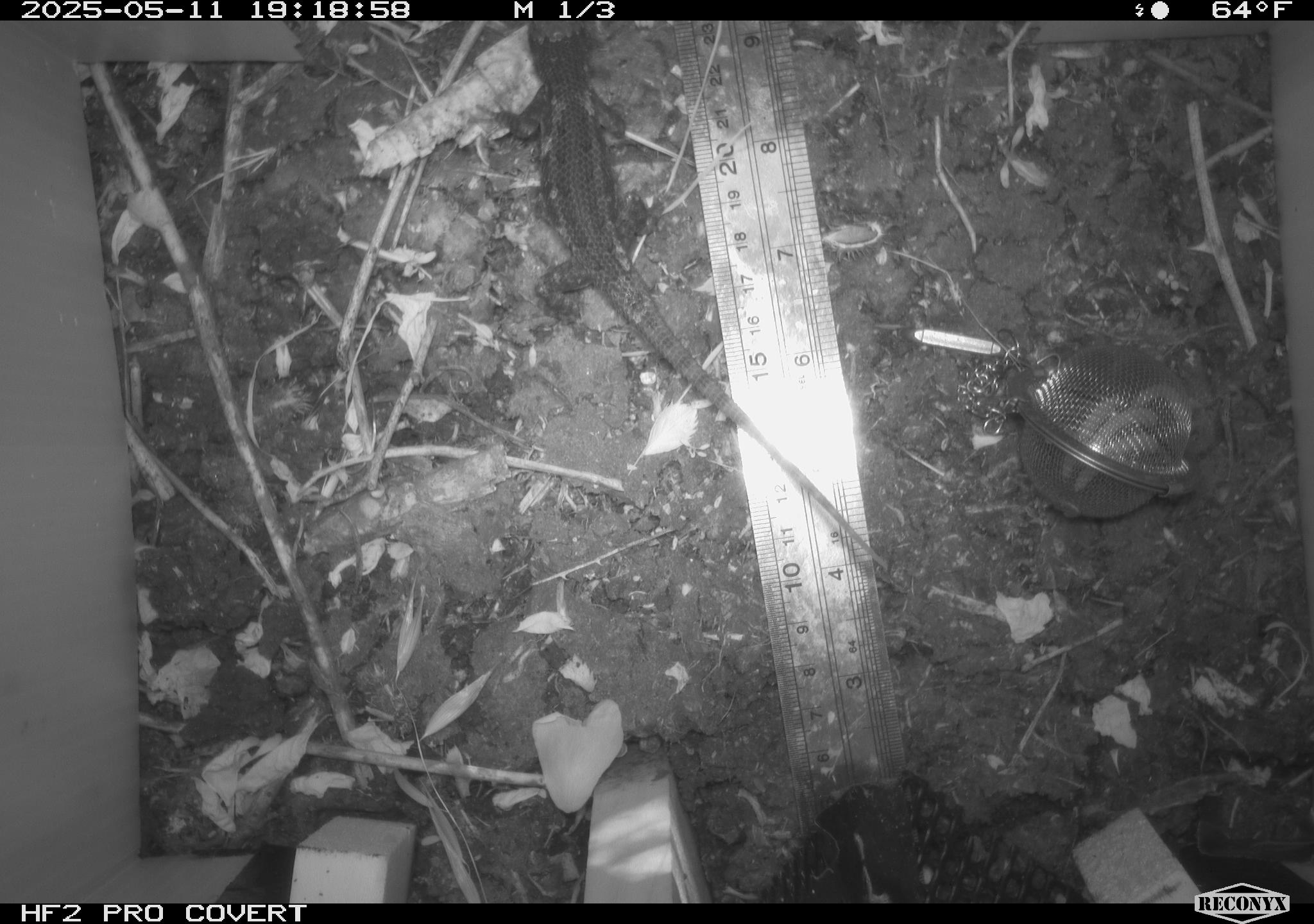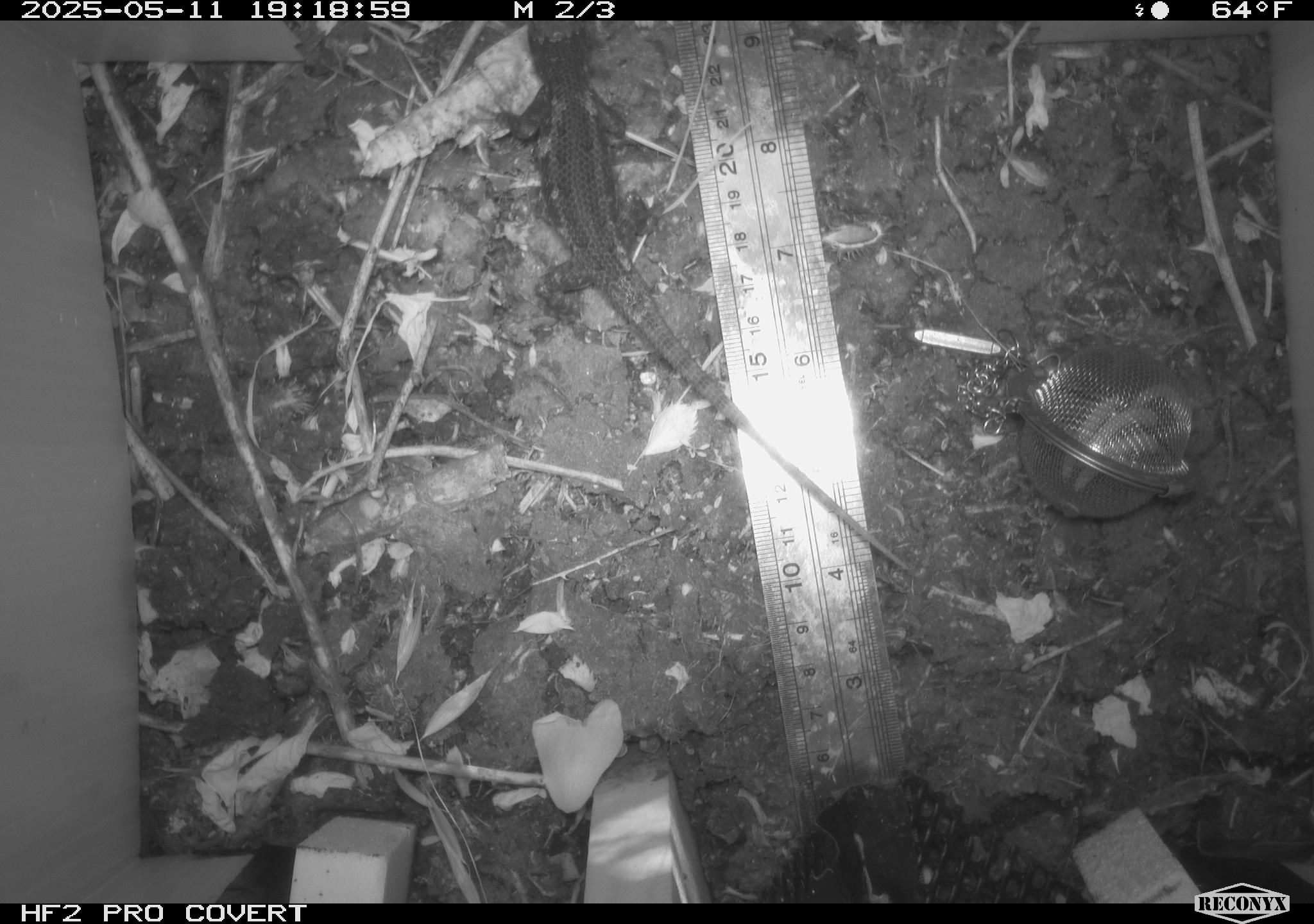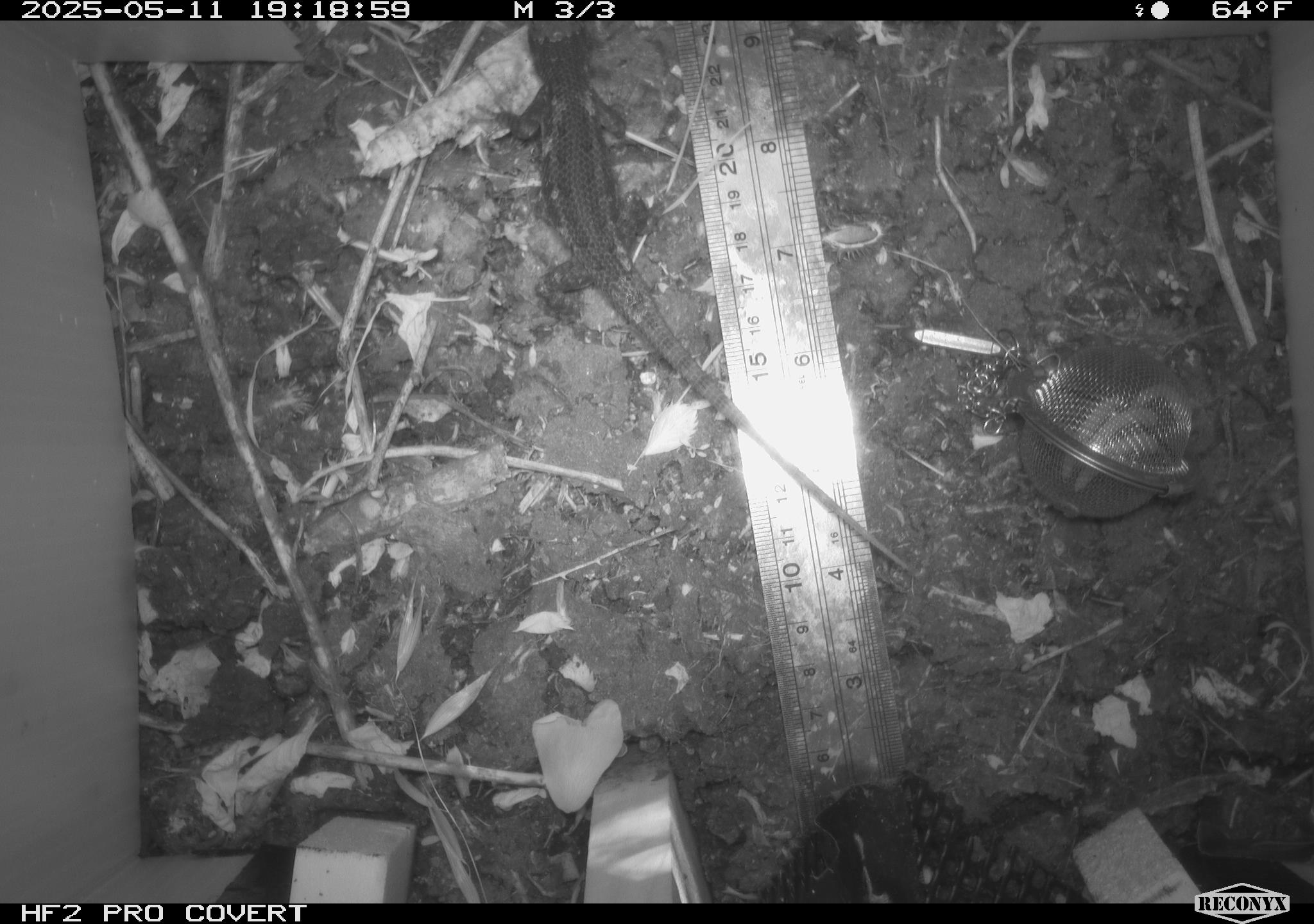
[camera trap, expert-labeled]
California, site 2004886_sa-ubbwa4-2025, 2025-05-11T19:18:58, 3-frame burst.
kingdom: Animalia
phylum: Chordata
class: Reptilia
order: Squamata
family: Phrynosomatidae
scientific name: Phrynosomatidae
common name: north american spiny lizards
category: sceloporus/uta species